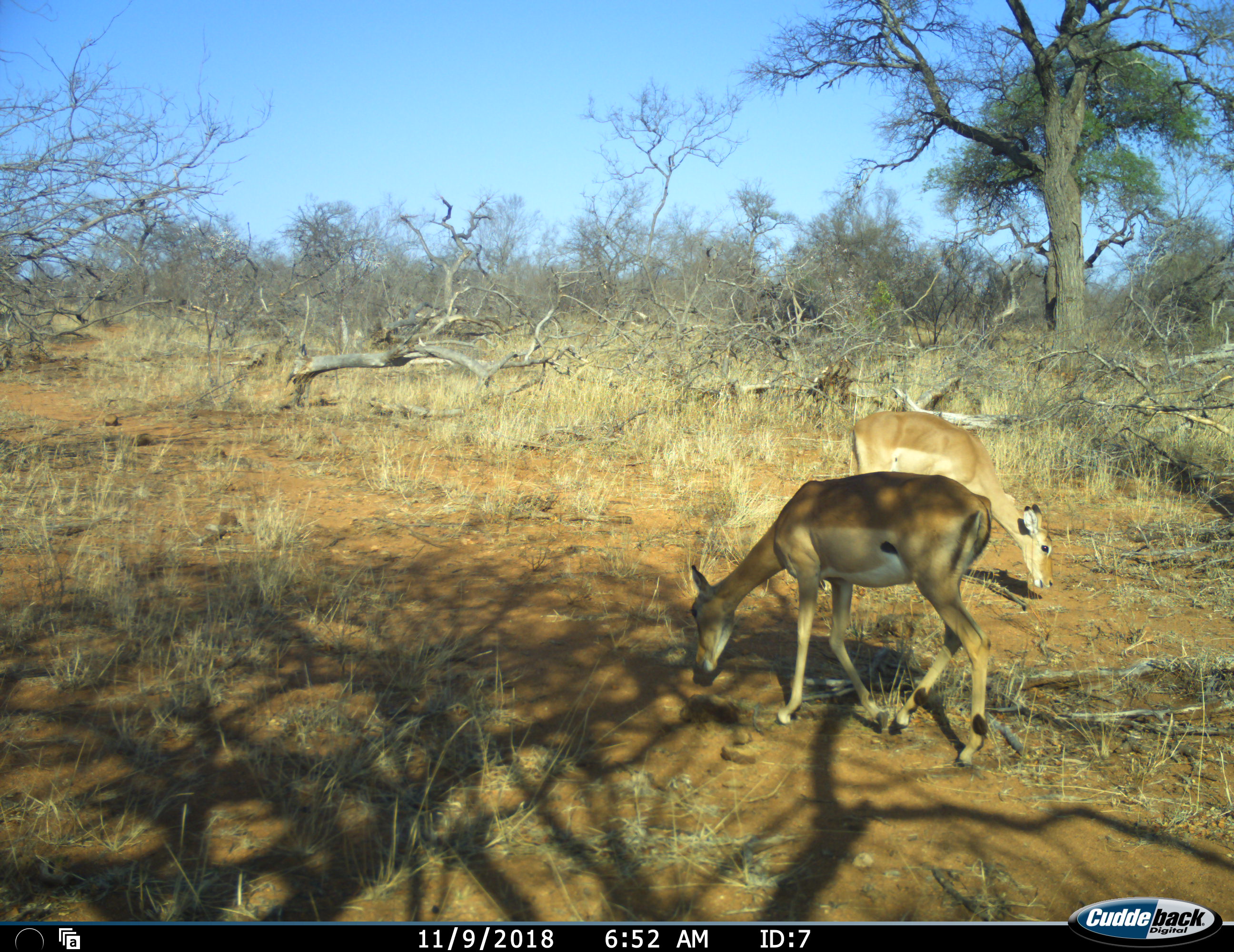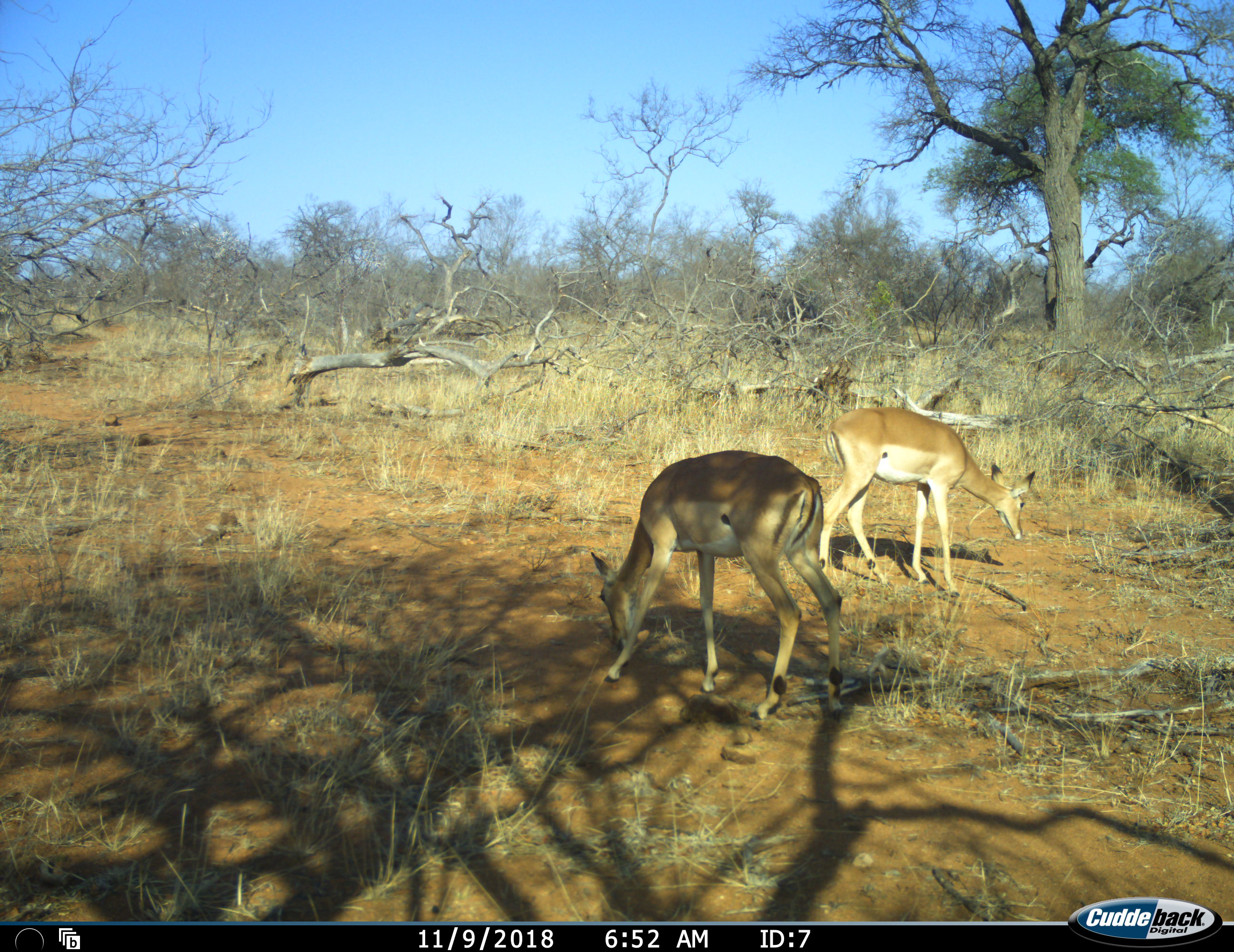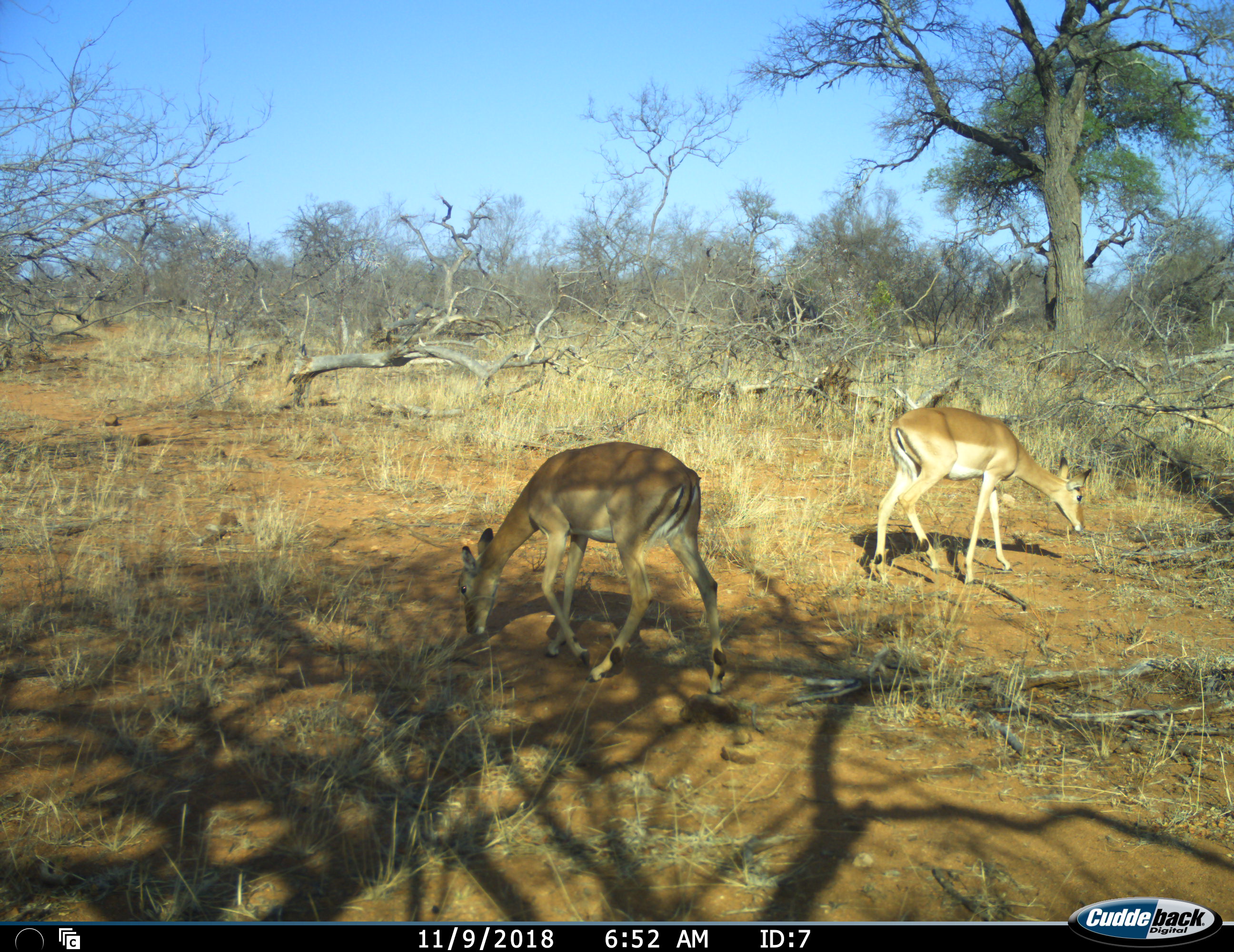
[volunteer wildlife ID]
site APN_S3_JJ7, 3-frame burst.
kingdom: Animalia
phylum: Chordata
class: Mammalia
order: Artiodactyla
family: Bovidae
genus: Aepyceros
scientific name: Aepyceros melampus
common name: impala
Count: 2.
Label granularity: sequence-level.